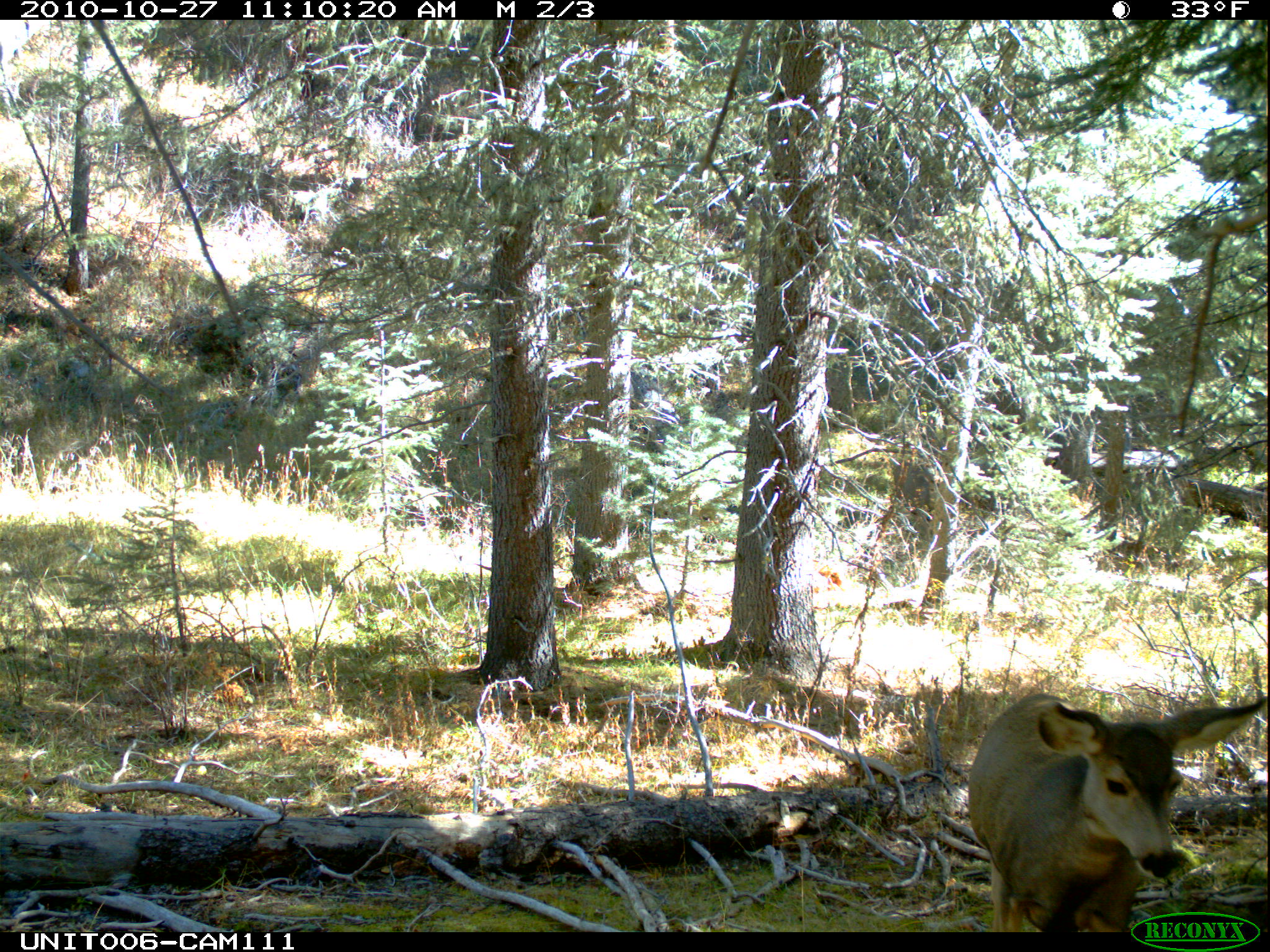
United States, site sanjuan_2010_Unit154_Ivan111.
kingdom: Animalia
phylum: Chordata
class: Mammalia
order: Artiodactyla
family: Cervidae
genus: Odocoileus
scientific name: Odocoileus hemionus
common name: mule deer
Odocoileus hemionus (mule deer).